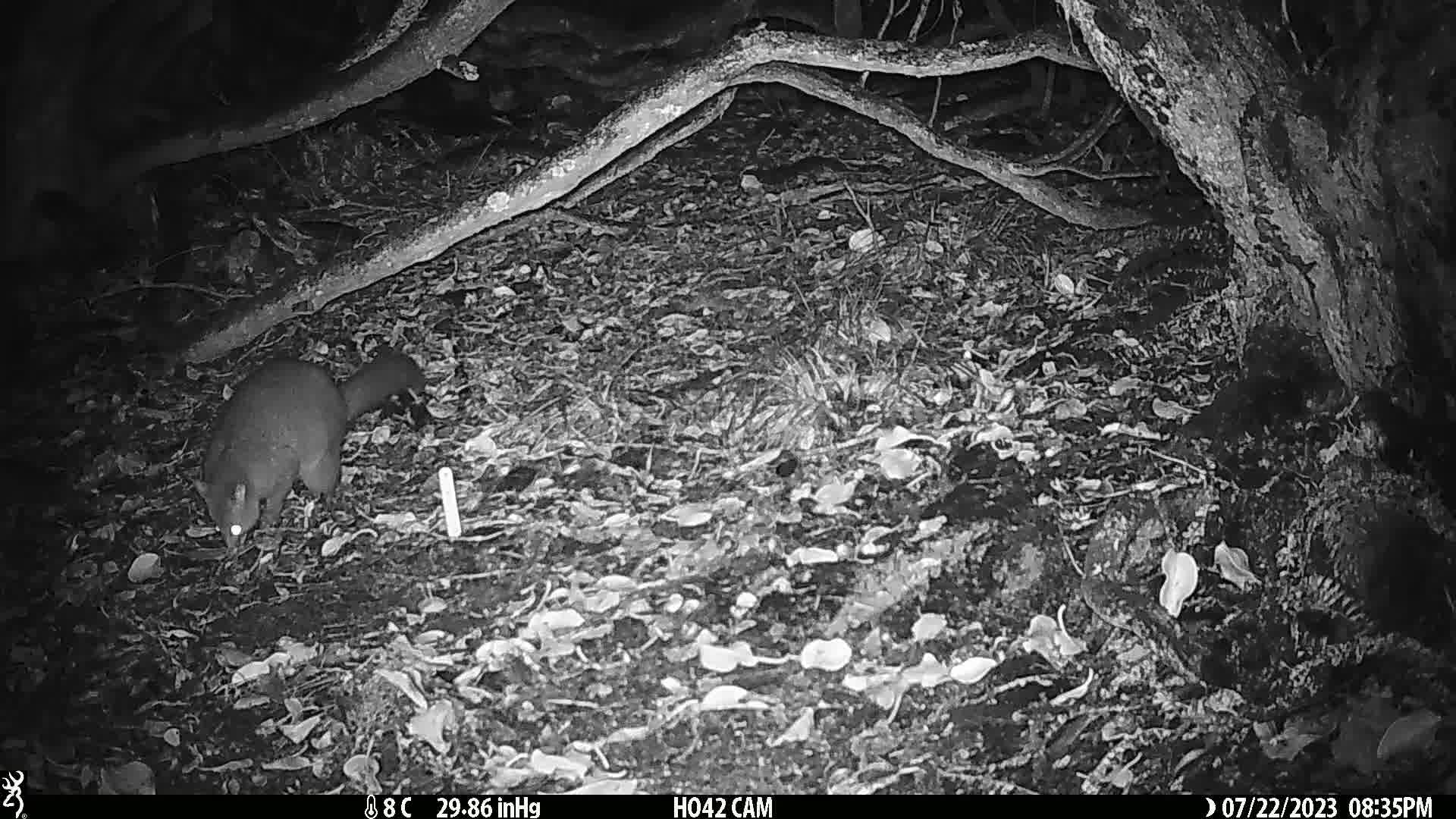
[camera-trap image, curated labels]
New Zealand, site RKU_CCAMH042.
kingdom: Animalia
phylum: Chordata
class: Mammalia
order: Diprotodontia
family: Phalangeridae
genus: Trichosurus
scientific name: Trichosurus vulpecula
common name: common brushtail possum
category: possum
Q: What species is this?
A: Possum (common brushtail possum) (Trichosurus vulpecula).